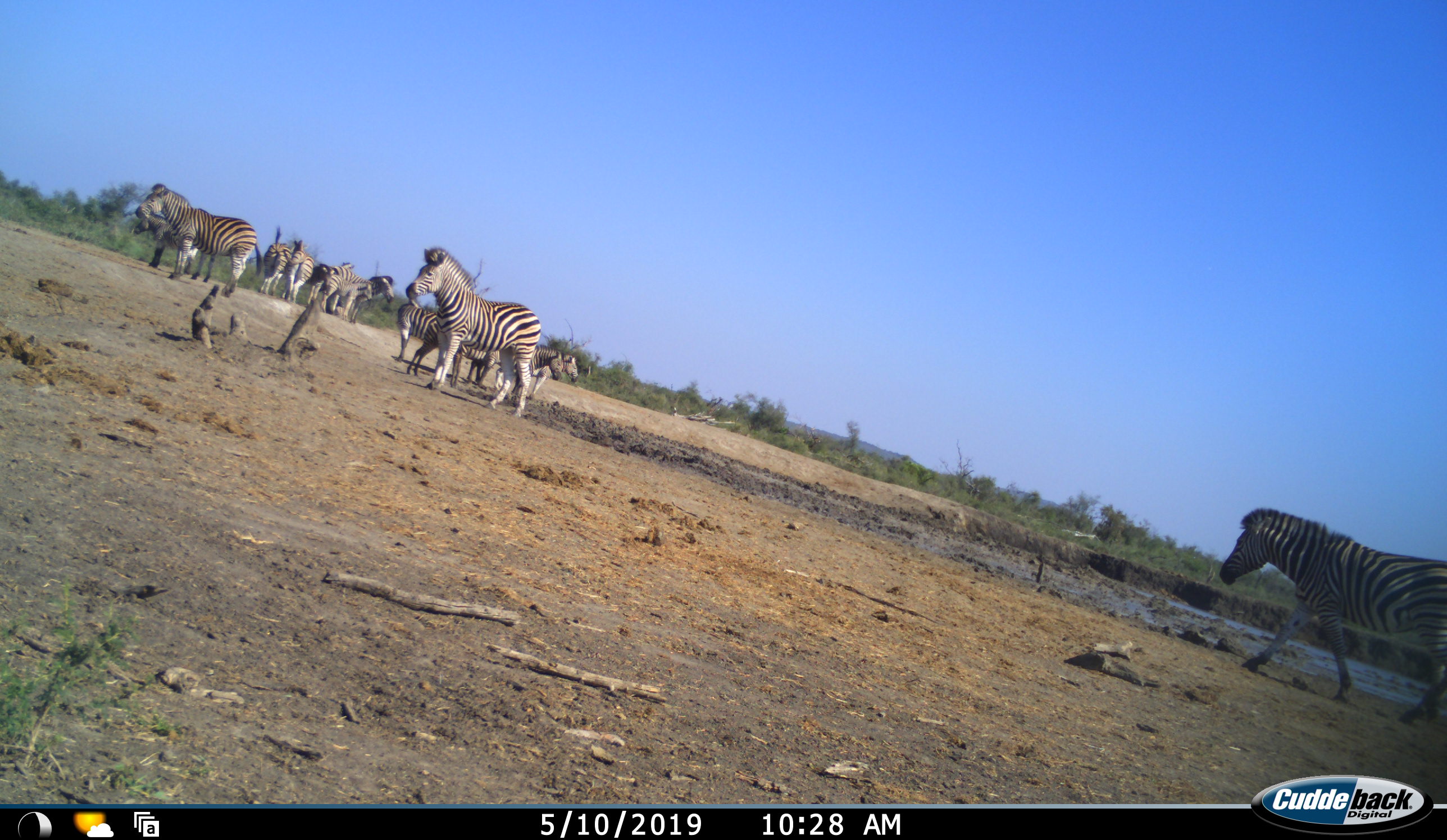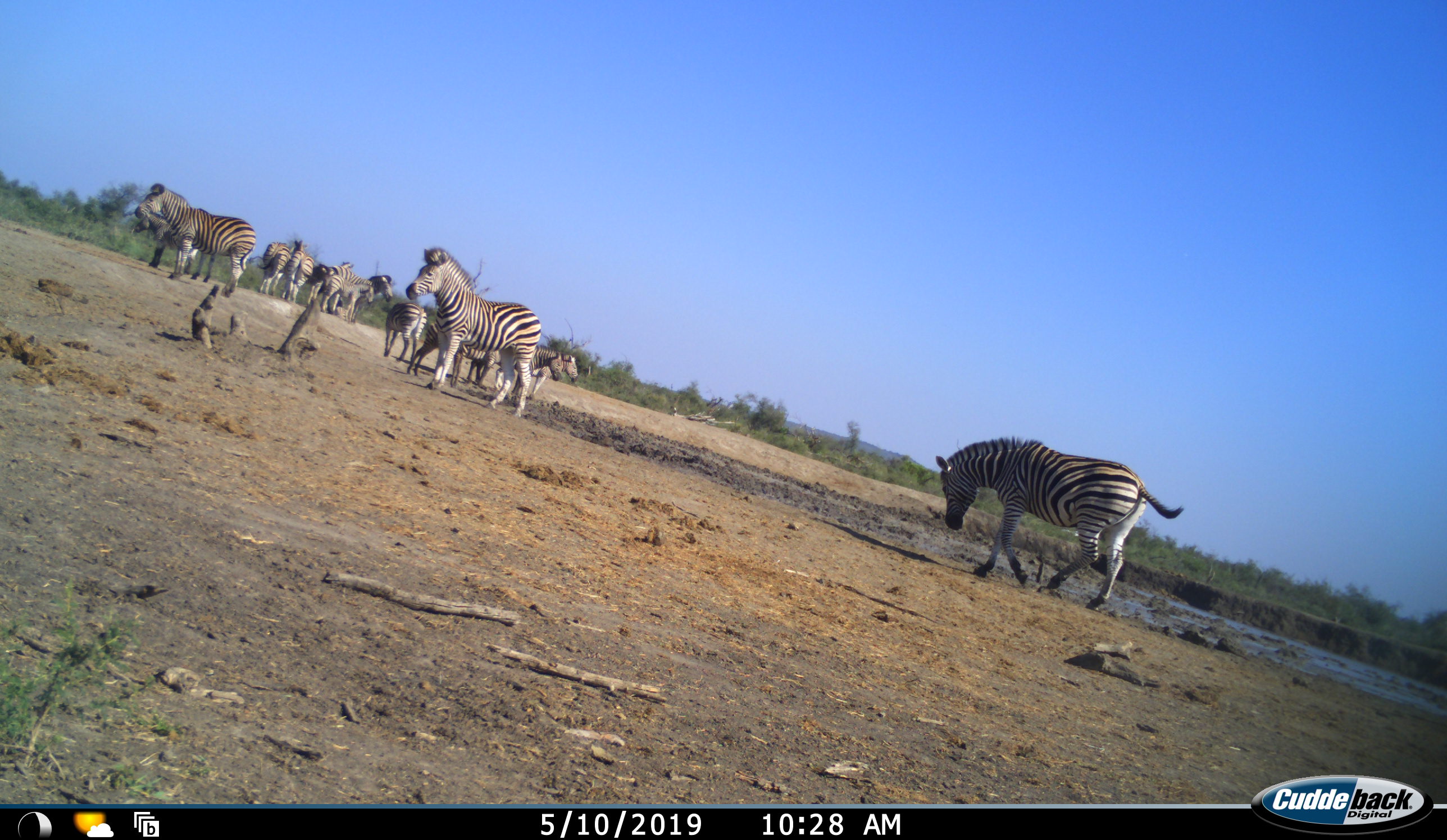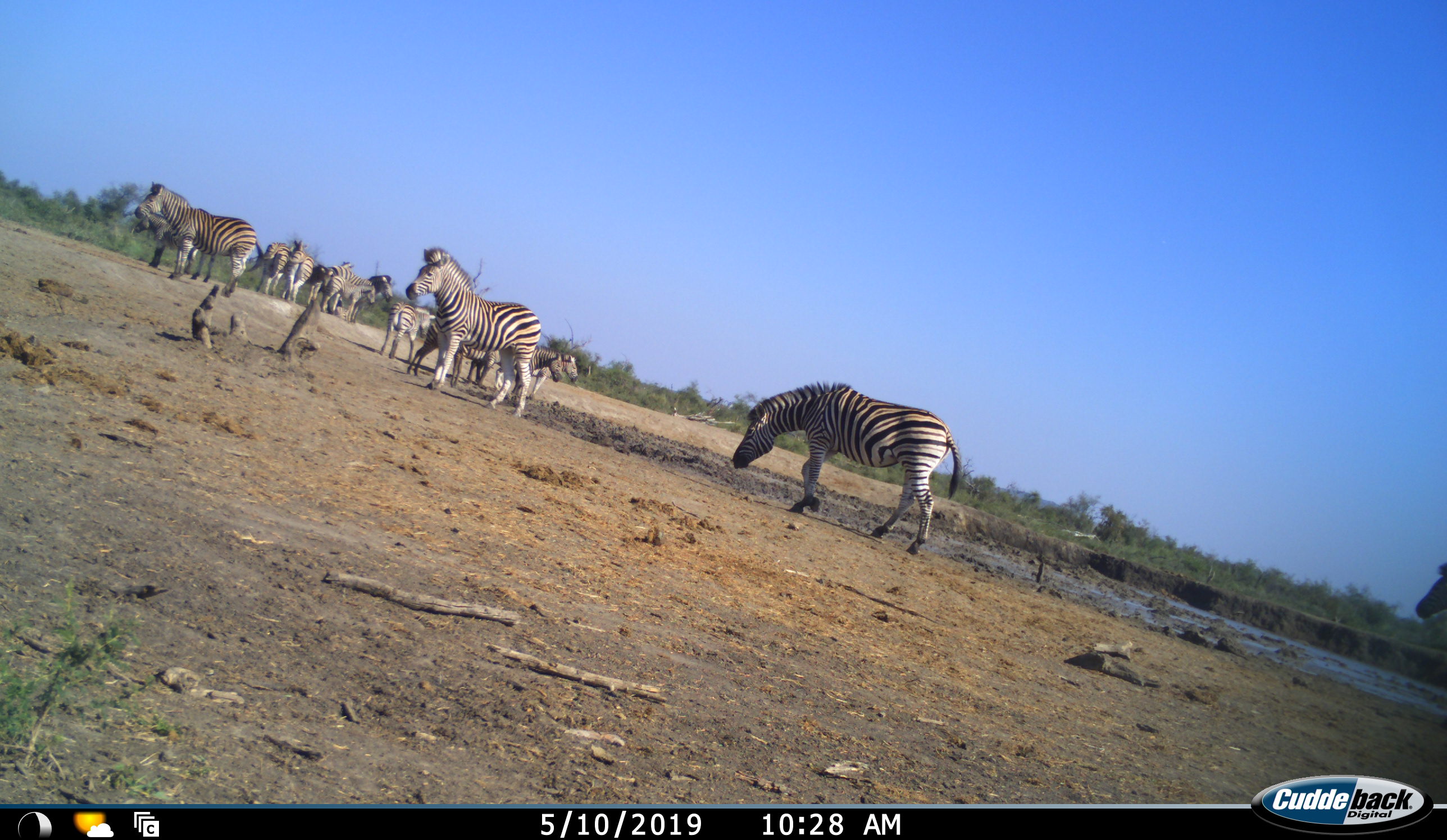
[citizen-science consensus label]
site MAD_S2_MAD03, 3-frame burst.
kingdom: Animalia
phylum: Chordata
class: Mammalia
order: Perissodactyla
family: Equidae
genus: Equus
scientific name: Equus quagga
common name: plains zebra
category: zebraplains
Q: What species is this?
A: Zebraplains (plains zebra) (Equus quagga).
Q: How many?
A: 11-50.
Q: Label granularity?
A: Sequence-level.